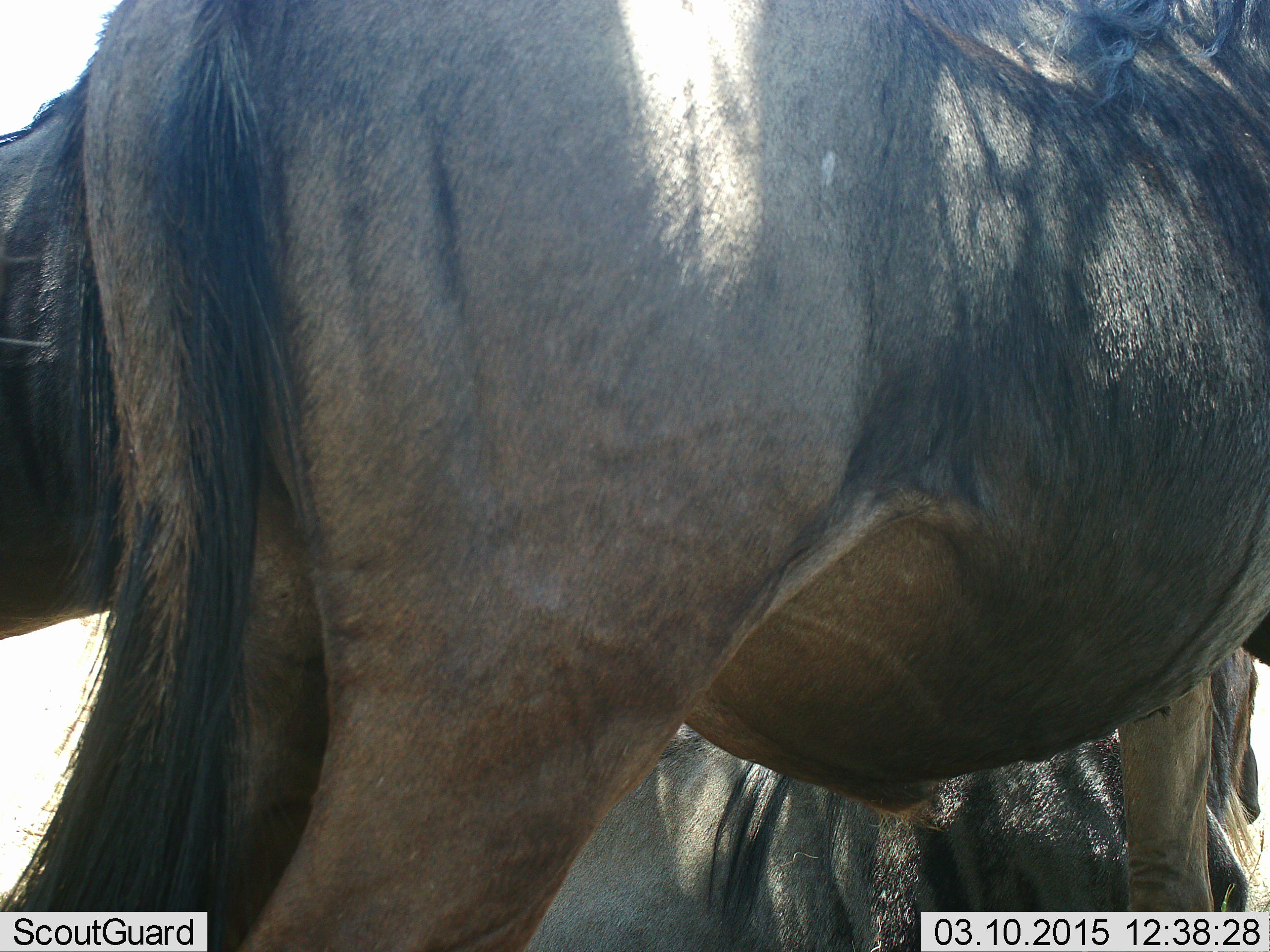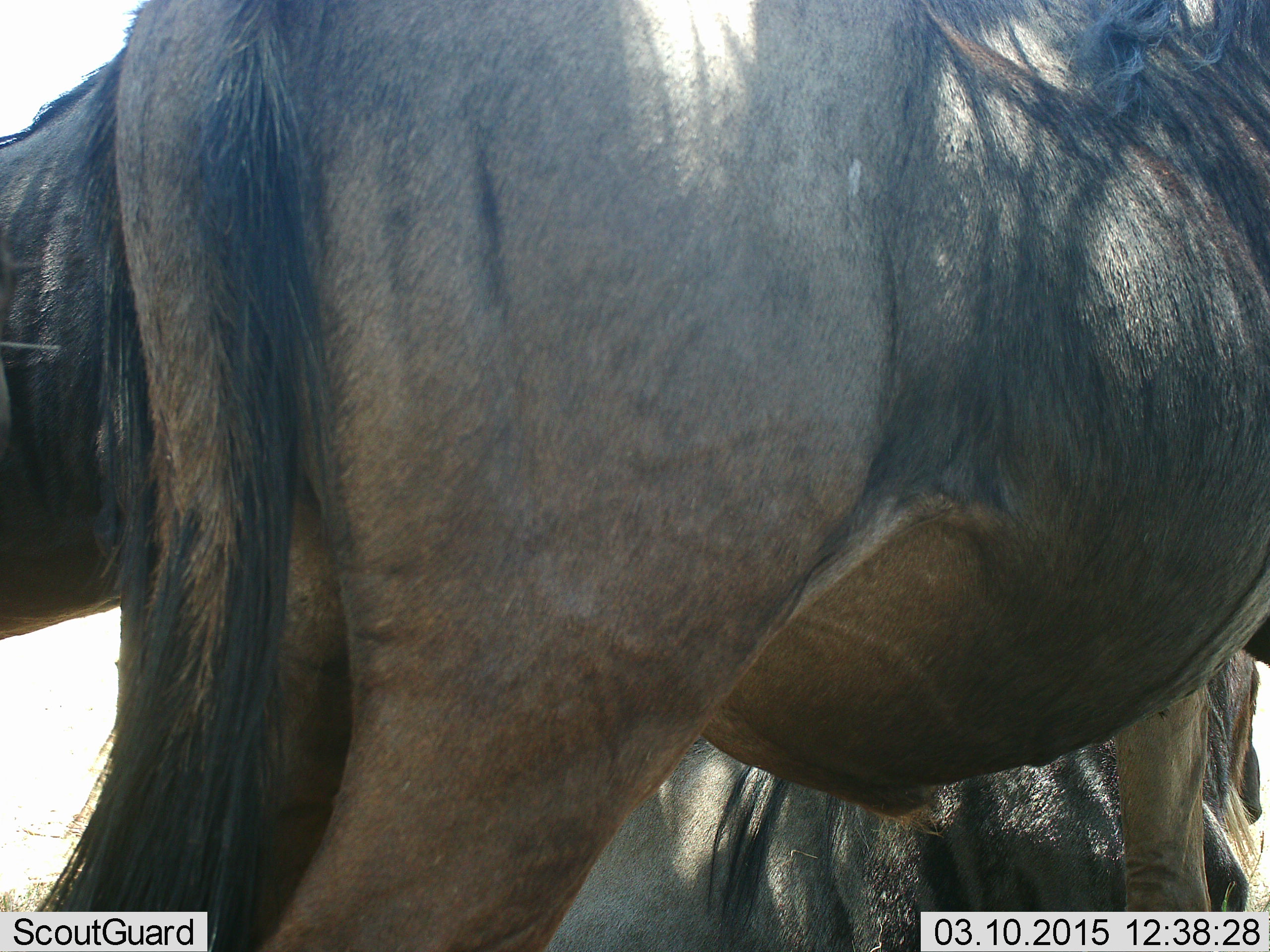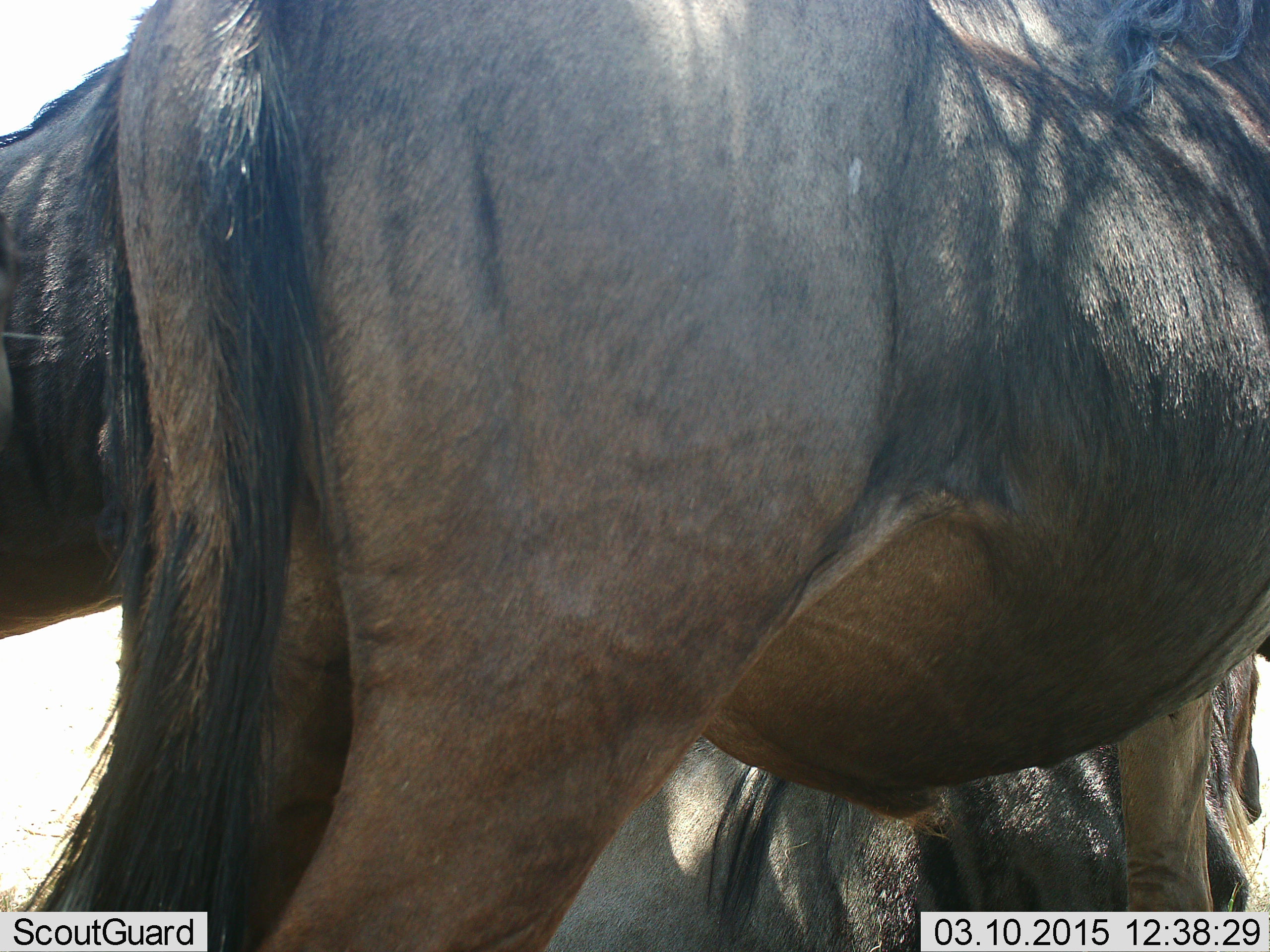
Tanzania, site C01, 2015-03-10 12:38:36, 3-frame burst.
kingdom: Animalia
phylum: Chordata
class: Mammalia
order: Artiodactyla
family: Bovidae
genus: Connochaetes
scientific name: Connochaetes taurinus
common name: blue wildebeest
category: wildebeest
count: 3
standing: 90%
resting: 40%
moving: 0%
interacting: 0%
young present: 0%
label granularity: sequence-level